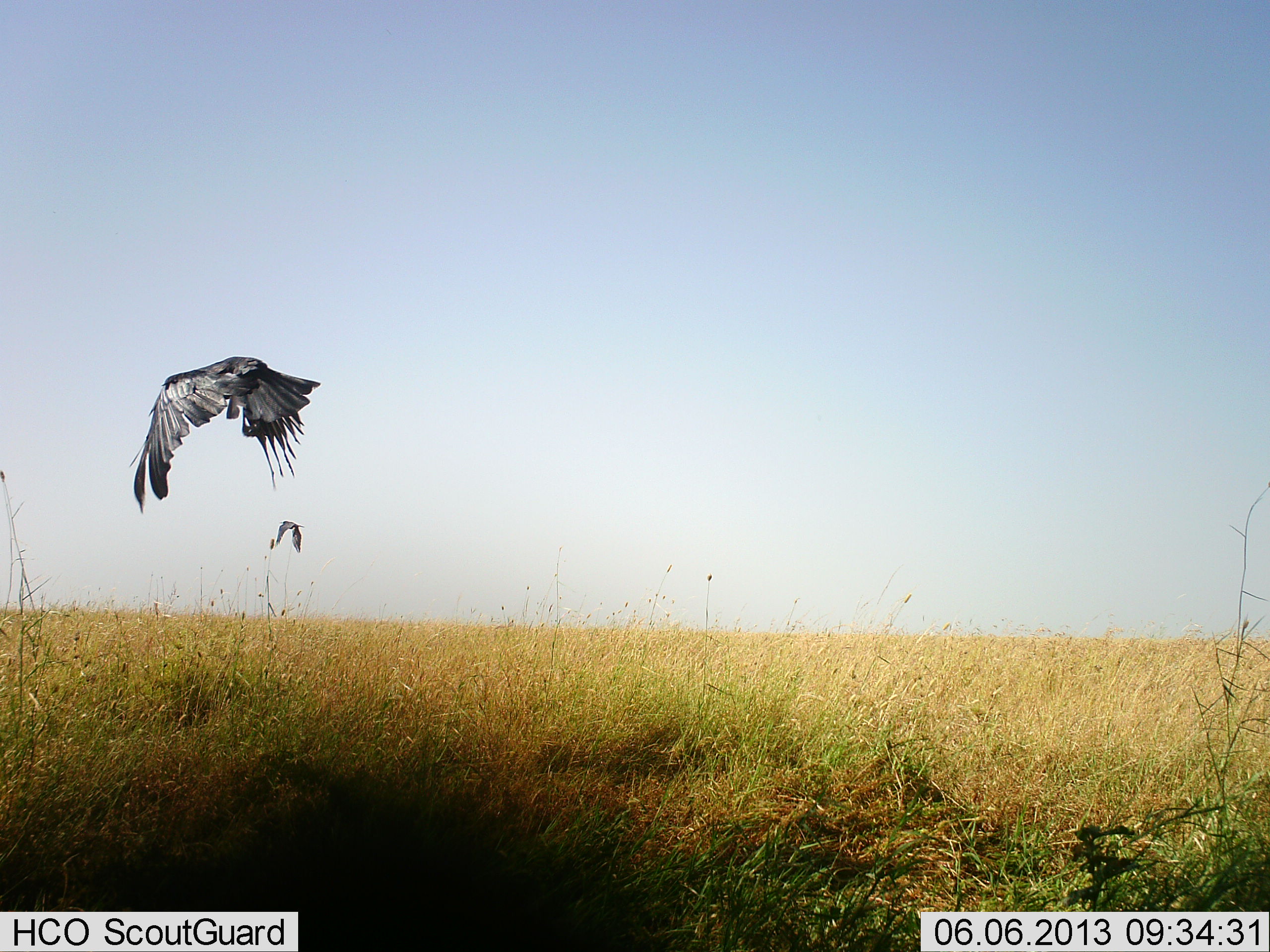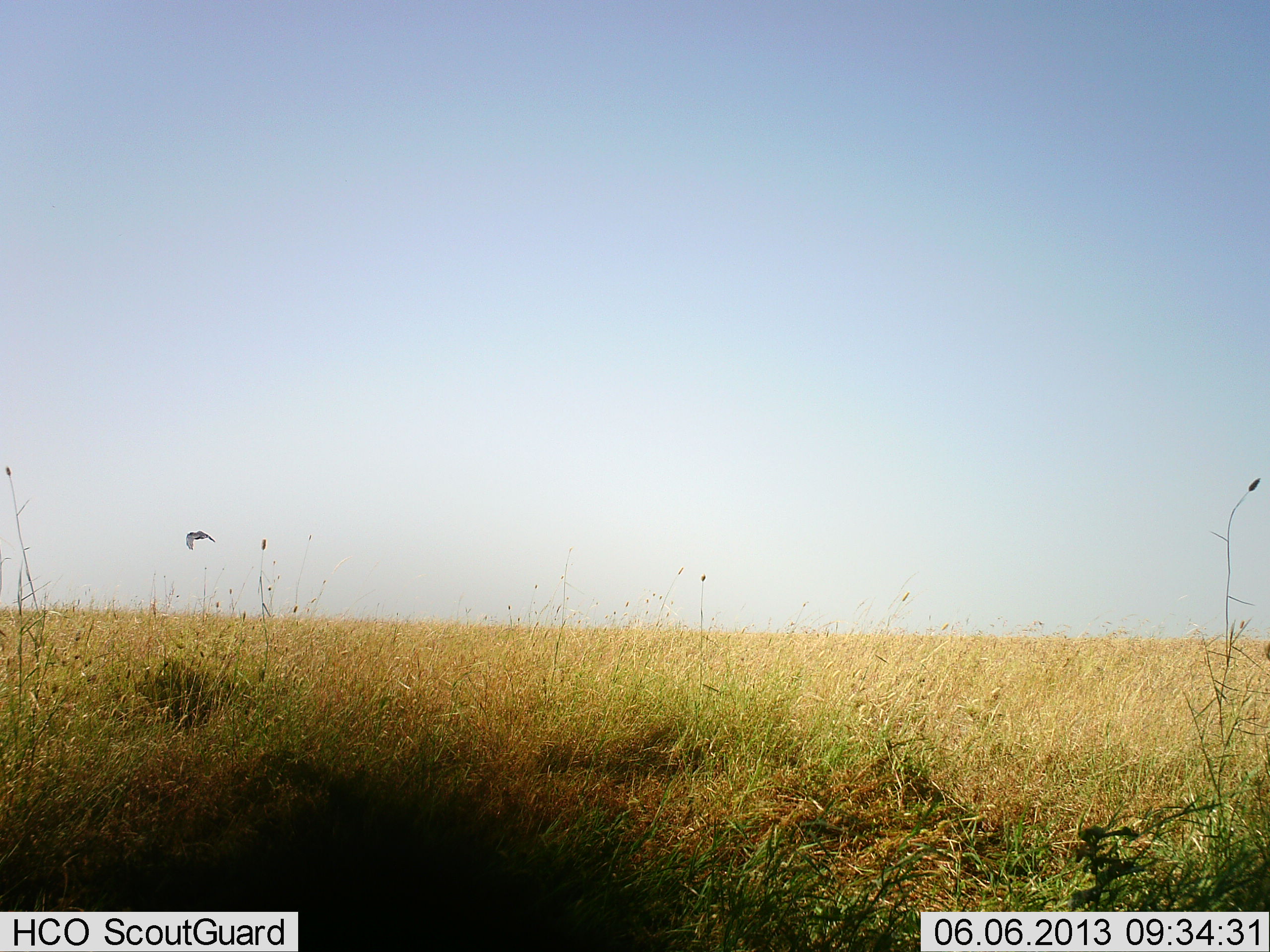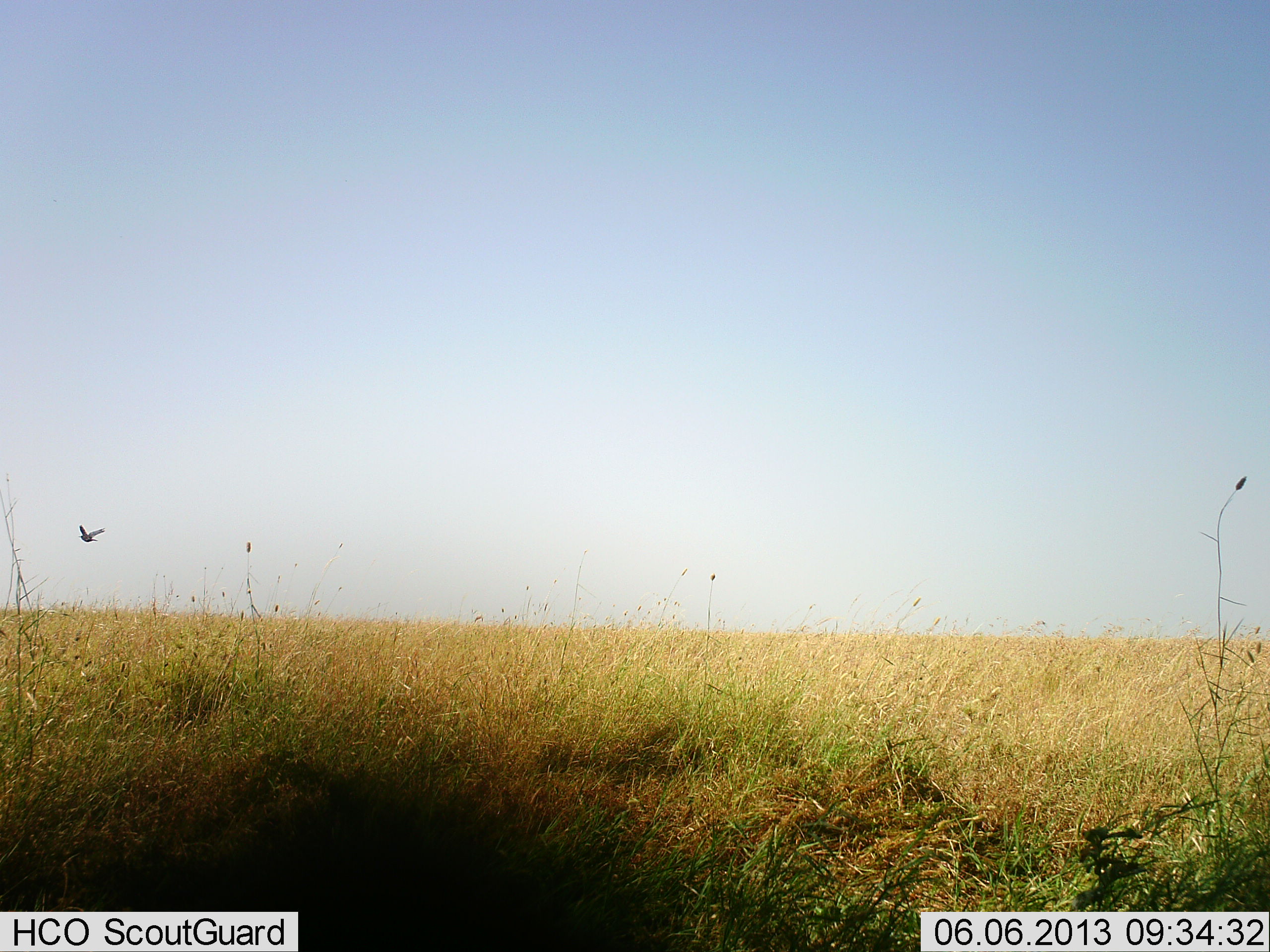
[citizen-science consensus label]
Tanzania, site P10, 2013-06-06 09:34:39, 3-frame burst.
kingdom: Animalia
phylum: Chordata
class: Aves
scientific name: Aves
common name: bird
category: otherbird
Otherbird (bird) (Aves), count 2. Behavior (volunteer vote fractions): standing 0%, resting 0%, moving 100%, interacting 0%. Young present (vote fraction): 0%. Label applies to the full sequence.